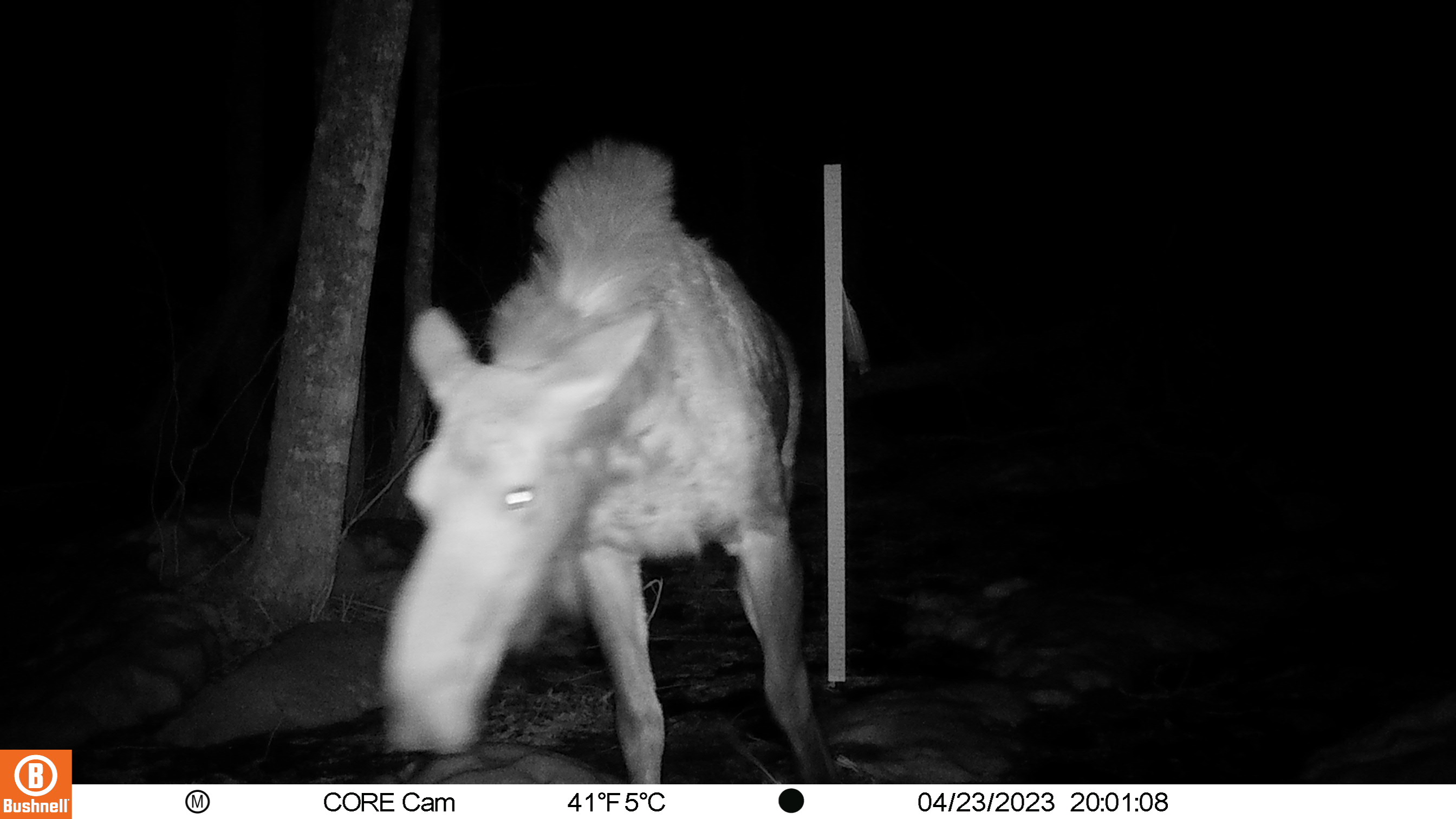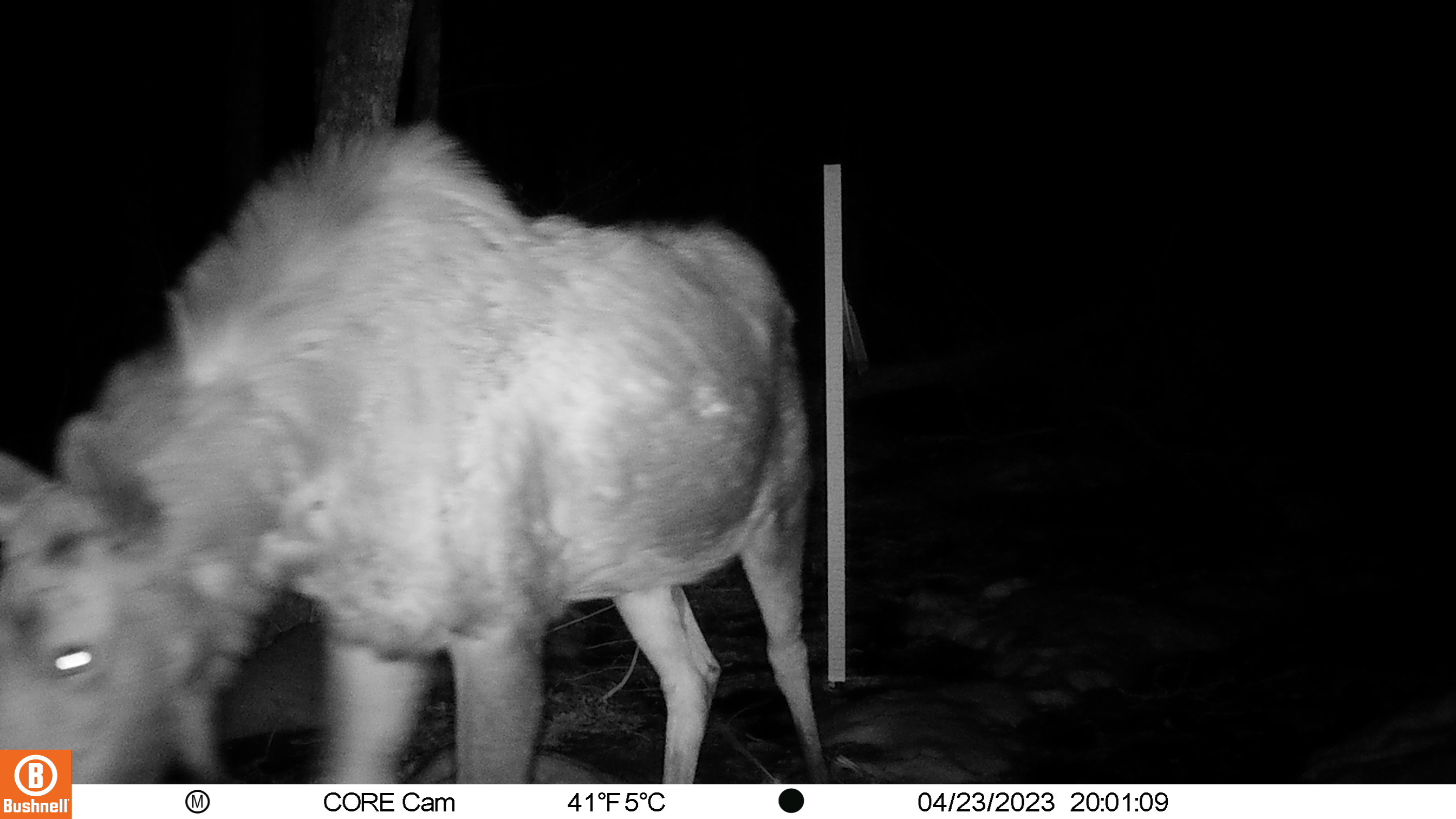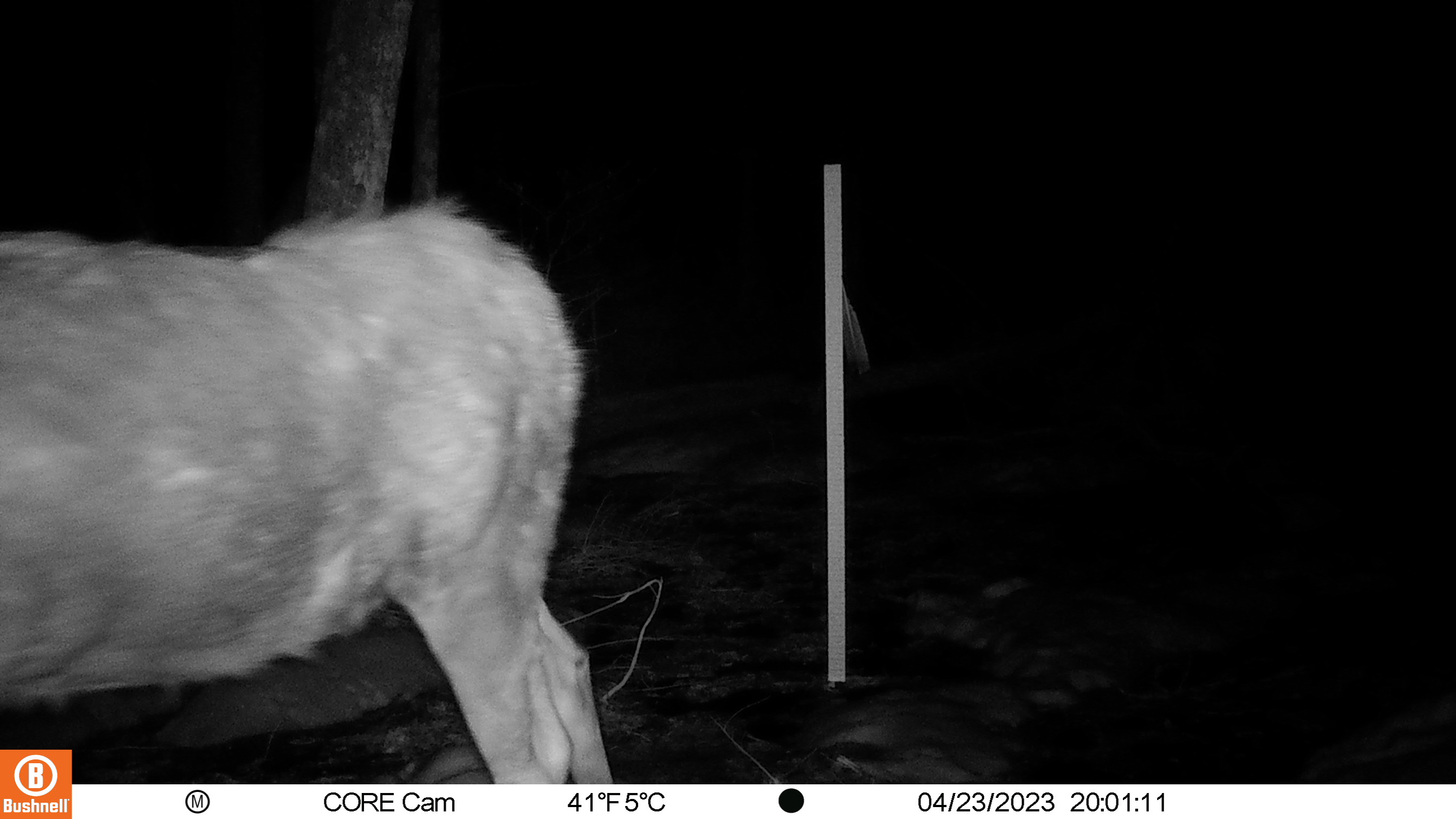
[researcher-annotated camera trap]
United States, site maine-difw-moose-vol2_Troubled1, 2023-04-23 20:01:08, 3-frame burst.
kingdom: Animalia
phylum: Chordata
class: Mammalia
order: Artiodactyla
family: Cervidae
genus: Alces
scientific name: Alces alces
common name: moose